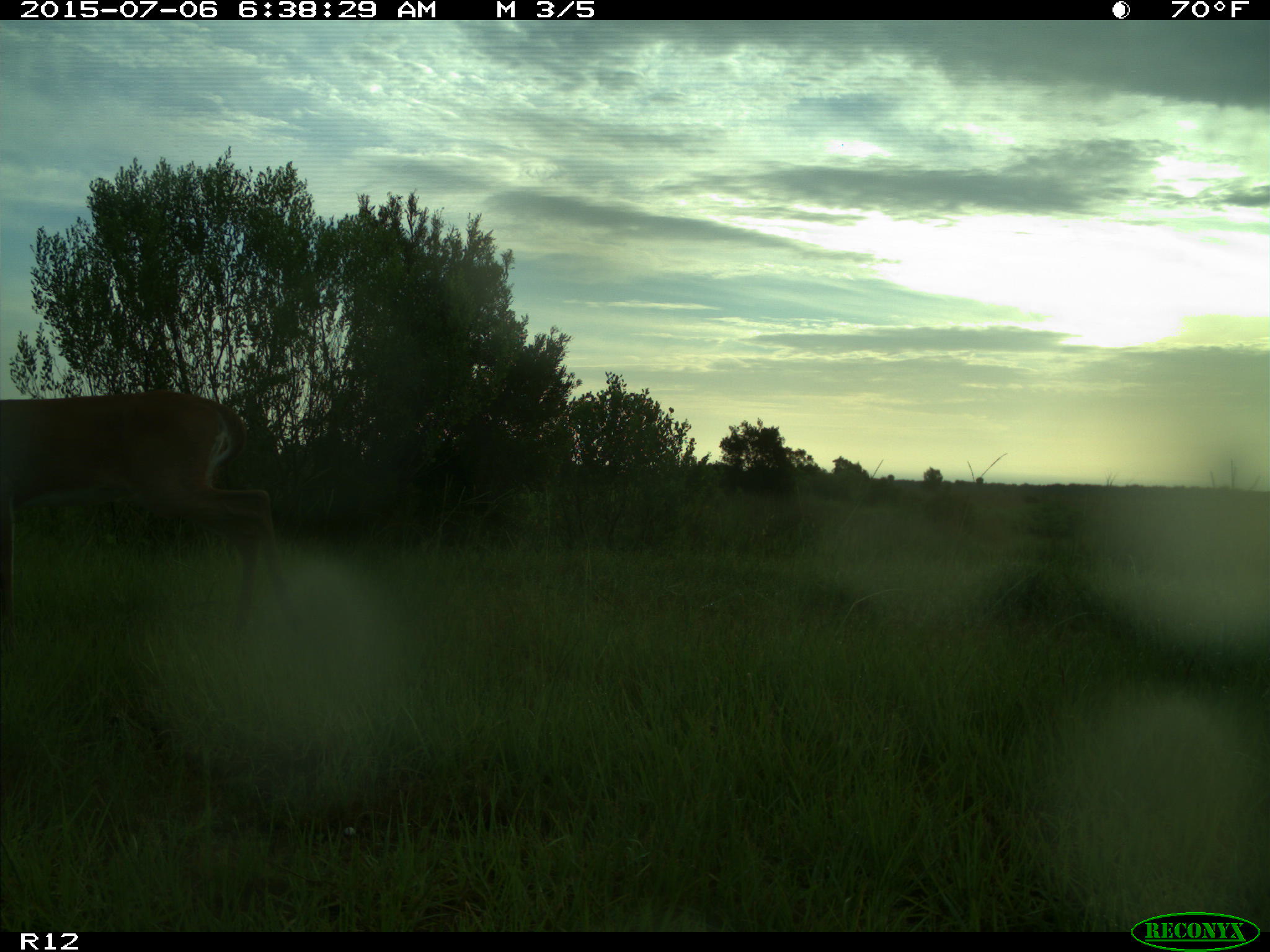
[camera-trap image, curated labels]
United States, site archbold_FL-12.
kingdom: Animalia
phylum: Chordata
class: Mammalia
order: Artiodactyla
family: Cervidae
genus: Odocoileus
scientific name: Odocoileus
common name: deer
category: unidentified deer